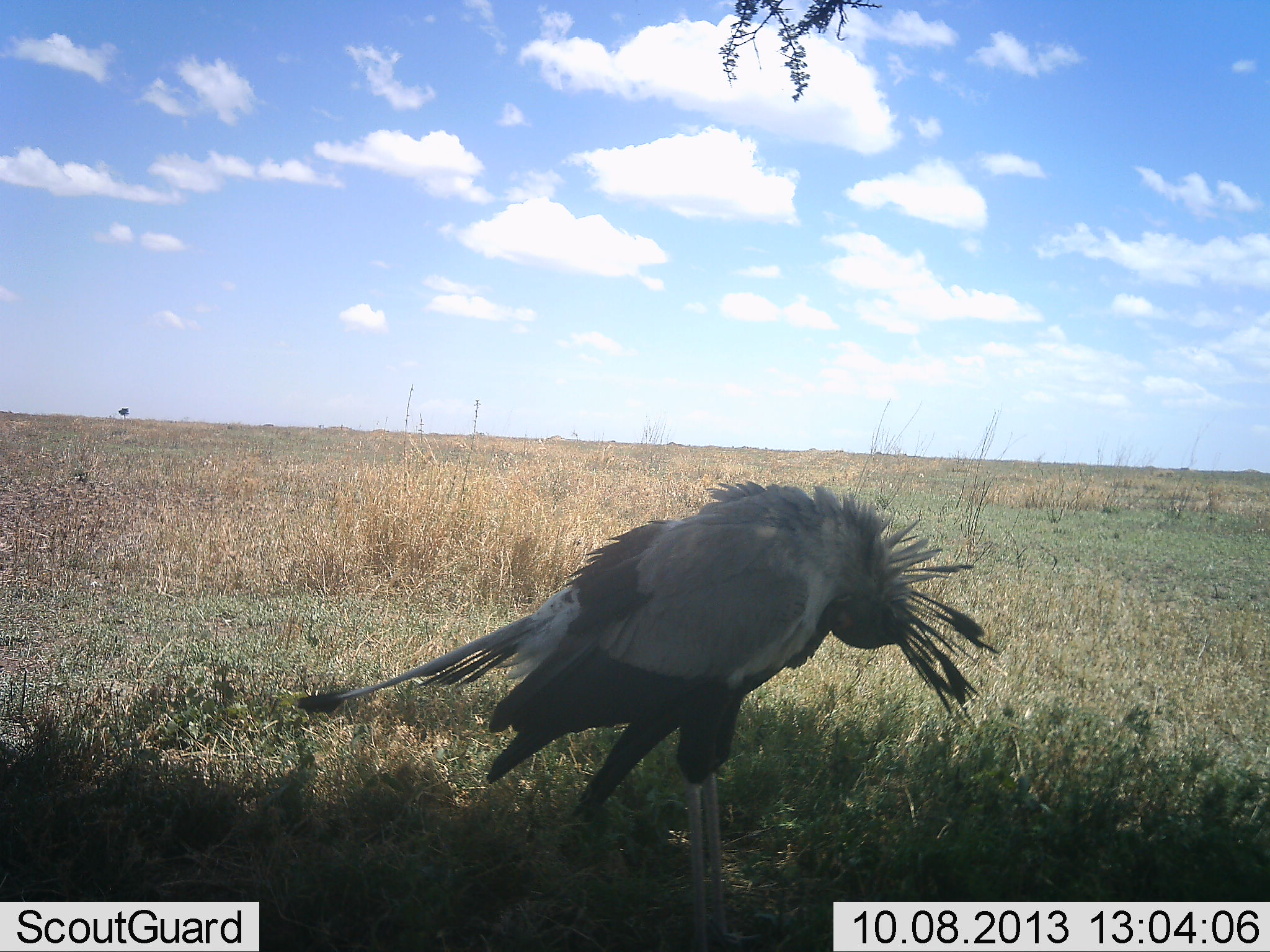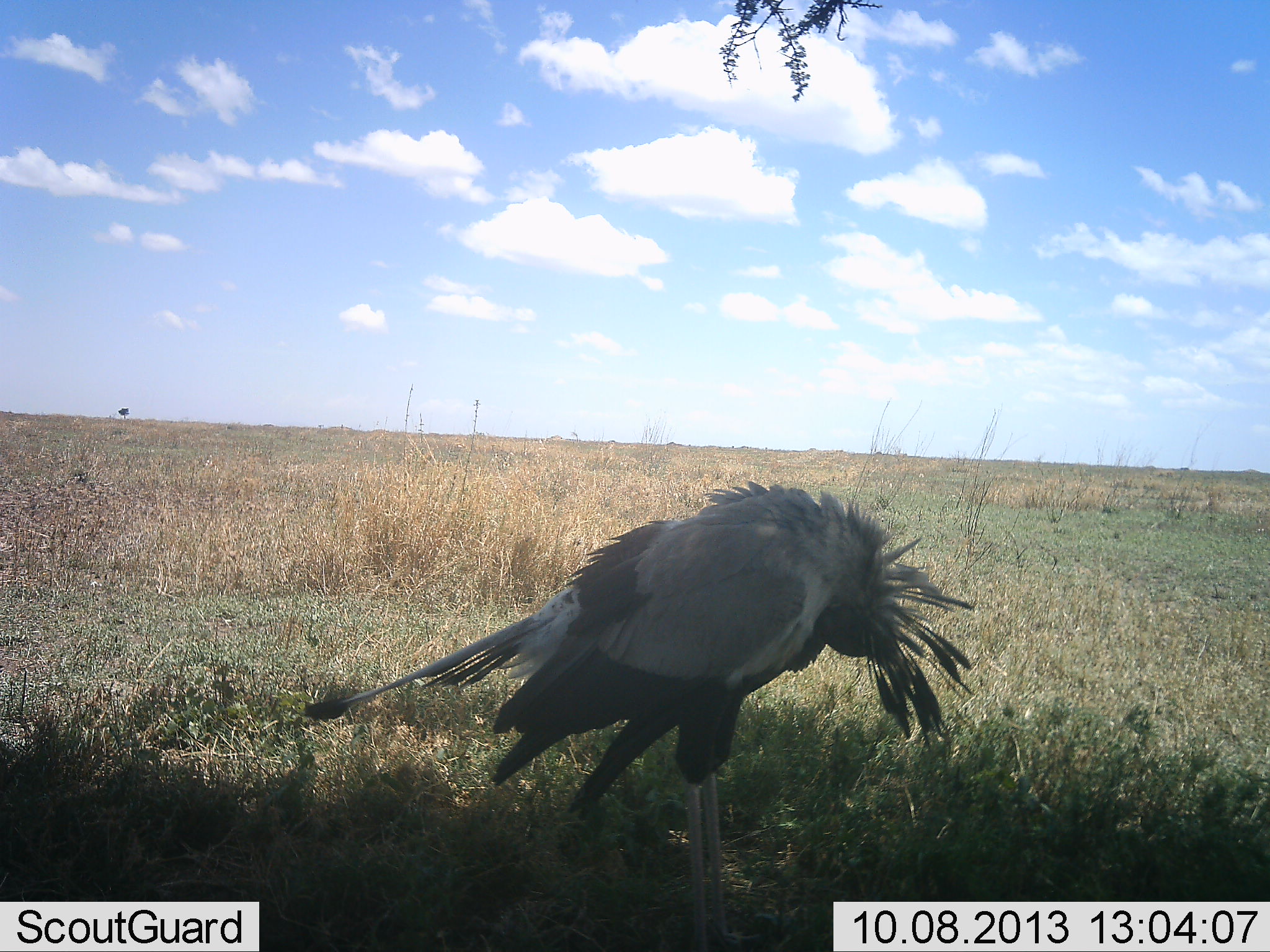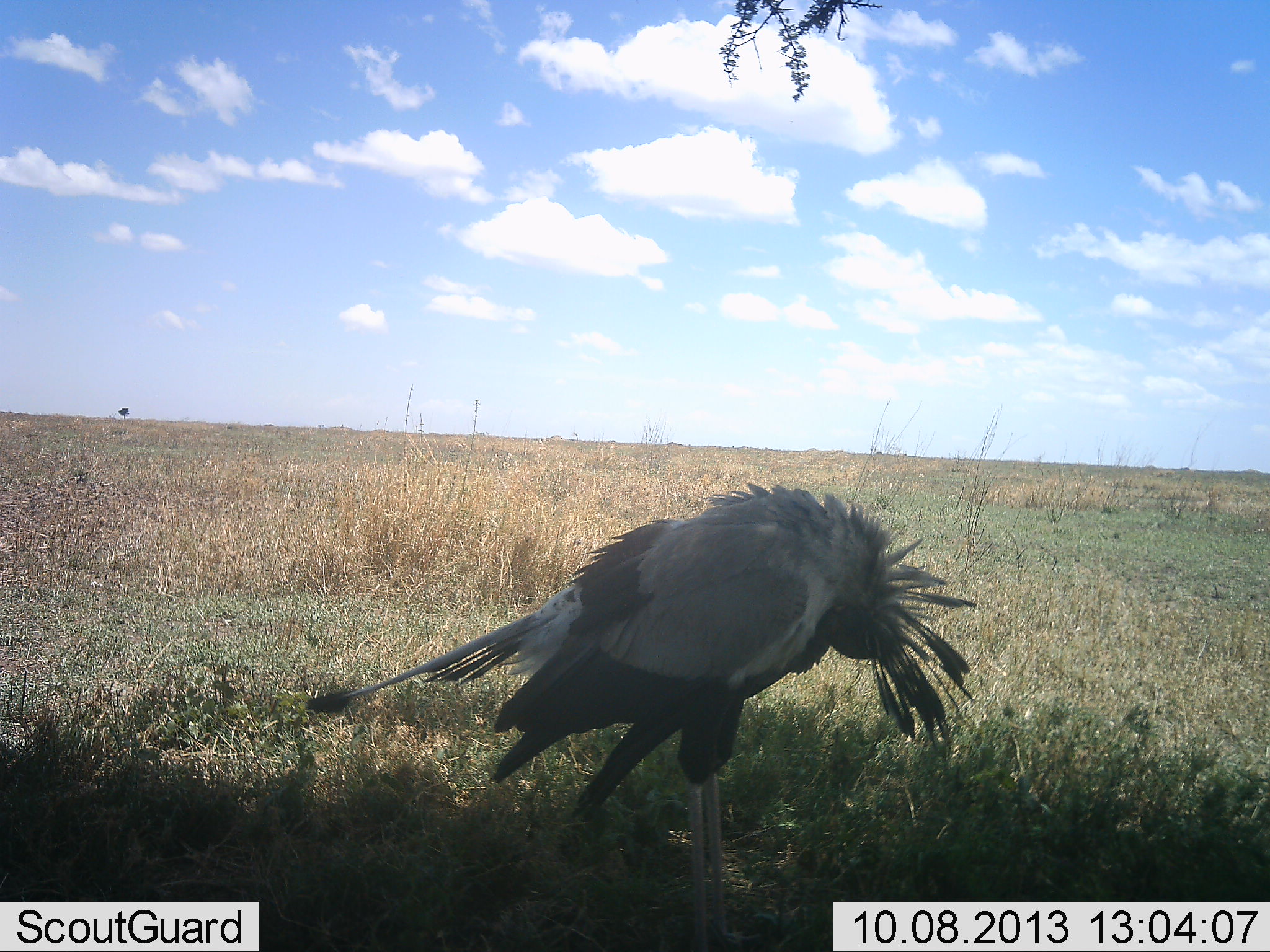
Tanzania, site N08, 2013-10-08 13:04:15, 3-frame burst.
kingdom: Animalia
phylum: Chordata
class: Aves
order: Accipitriformes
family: Sagittariidae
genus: Sagittarius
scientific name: Sagittarius serpentarius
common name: secretary bird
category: secretarybird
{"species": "secretarybird (secretary bird) (Sagittarius serpentarius)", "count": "1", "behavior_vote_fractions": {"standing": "80%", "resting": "30%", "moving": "0%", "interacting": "0%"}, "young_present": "0%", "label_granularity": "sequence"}